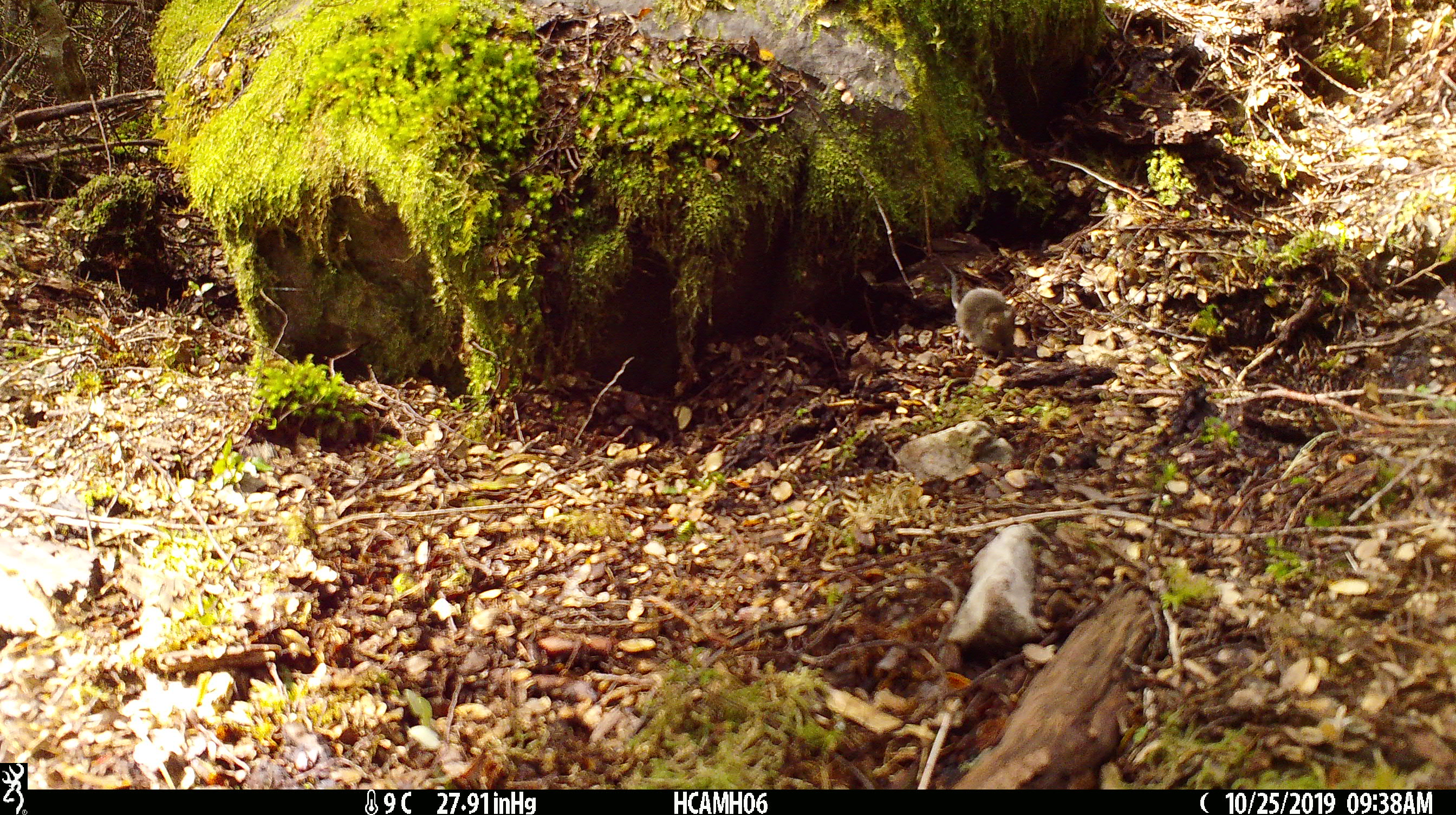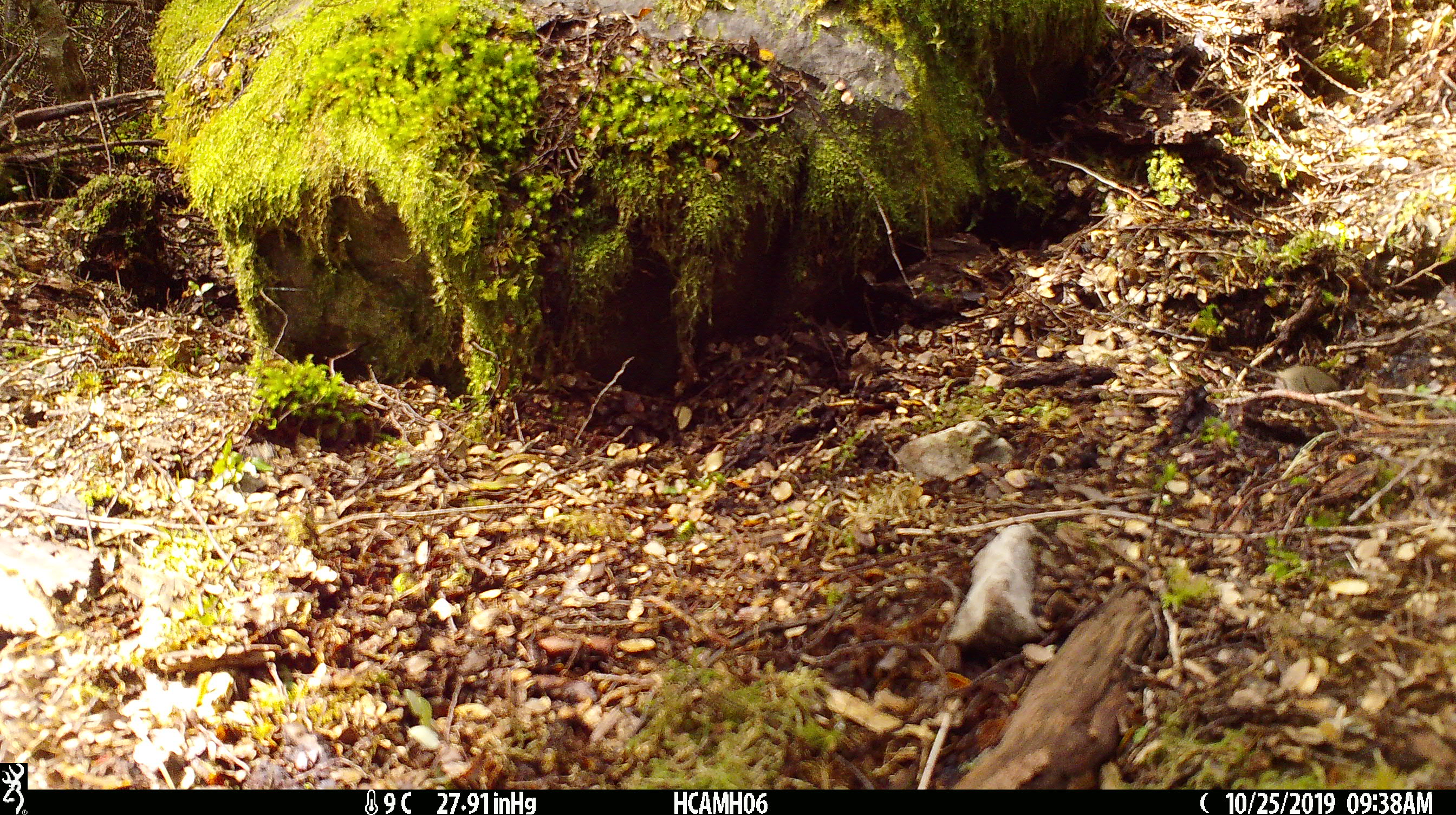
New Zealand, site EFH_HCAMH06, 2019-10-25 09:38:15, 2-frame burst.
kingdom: Animalia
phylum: Chordata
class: Mammalia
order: Rodentia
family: Muridae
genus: Mus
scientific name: Mus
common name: mouse